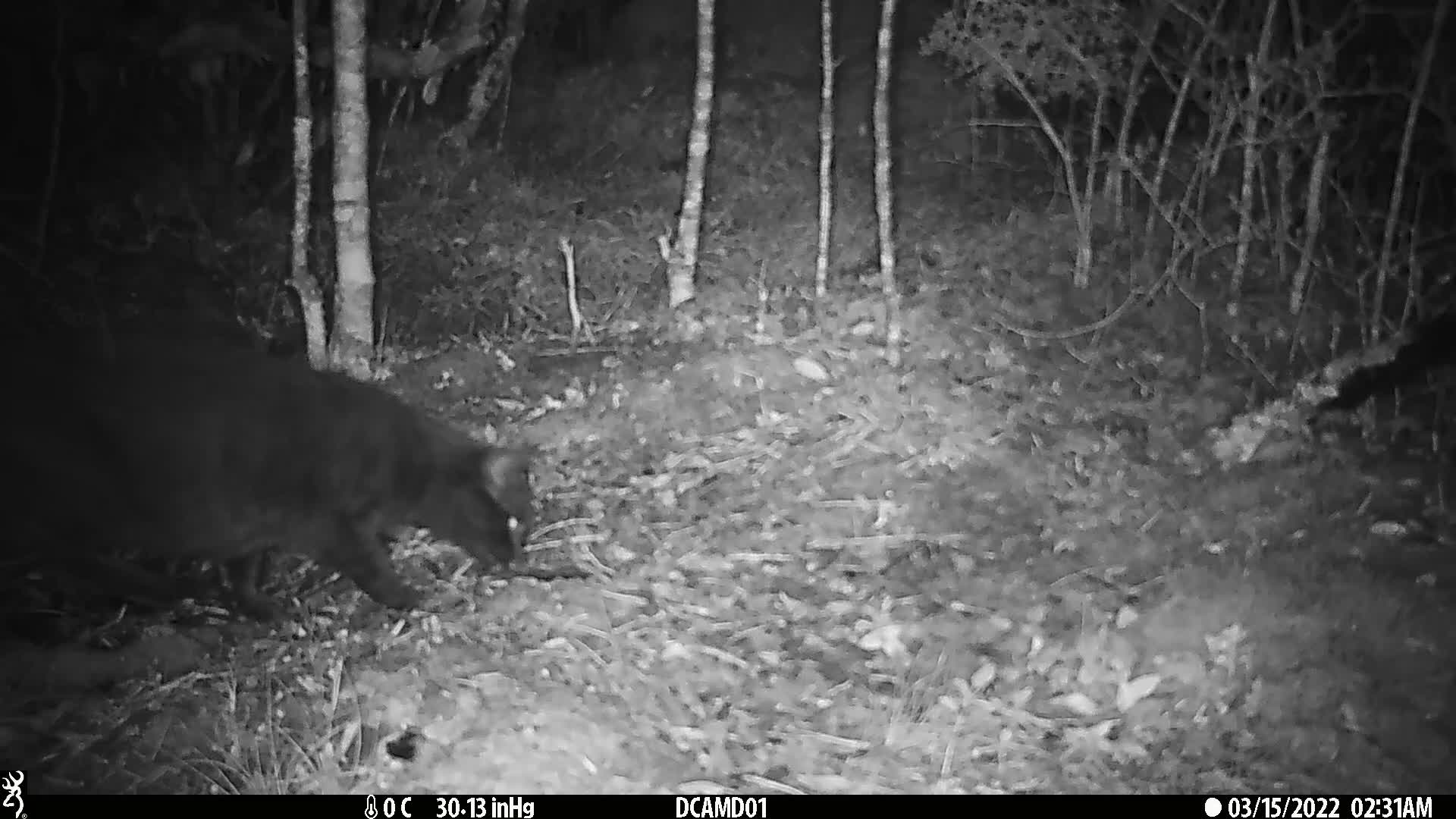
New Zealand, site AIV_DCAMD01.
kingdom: Animalia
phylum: Chordata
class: Mammalia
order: Carnivora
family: Felidae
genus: Felis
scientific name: Felis catus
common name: domestic cat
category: cat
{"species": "cat (domestic cat) (Felis catus)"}